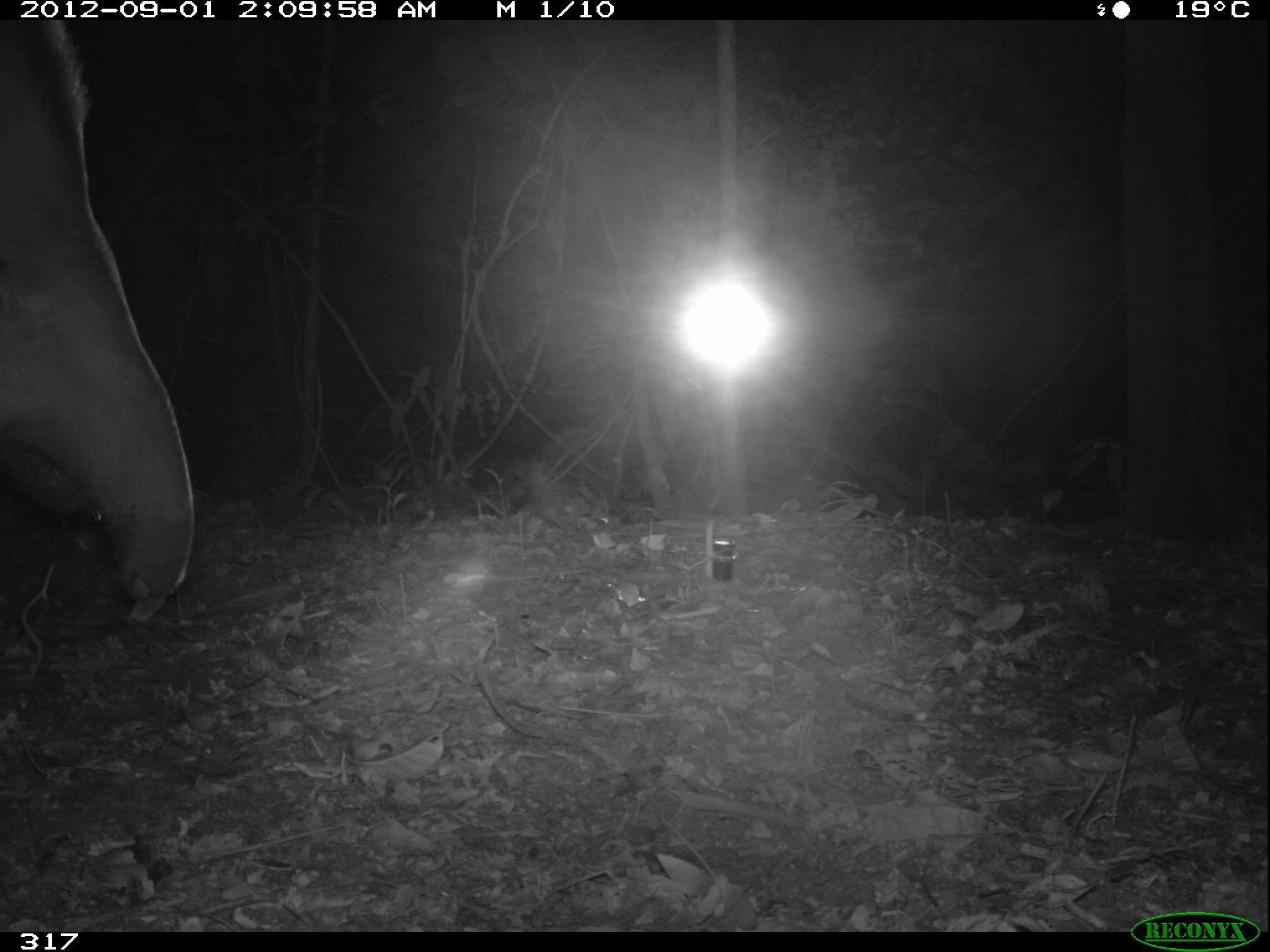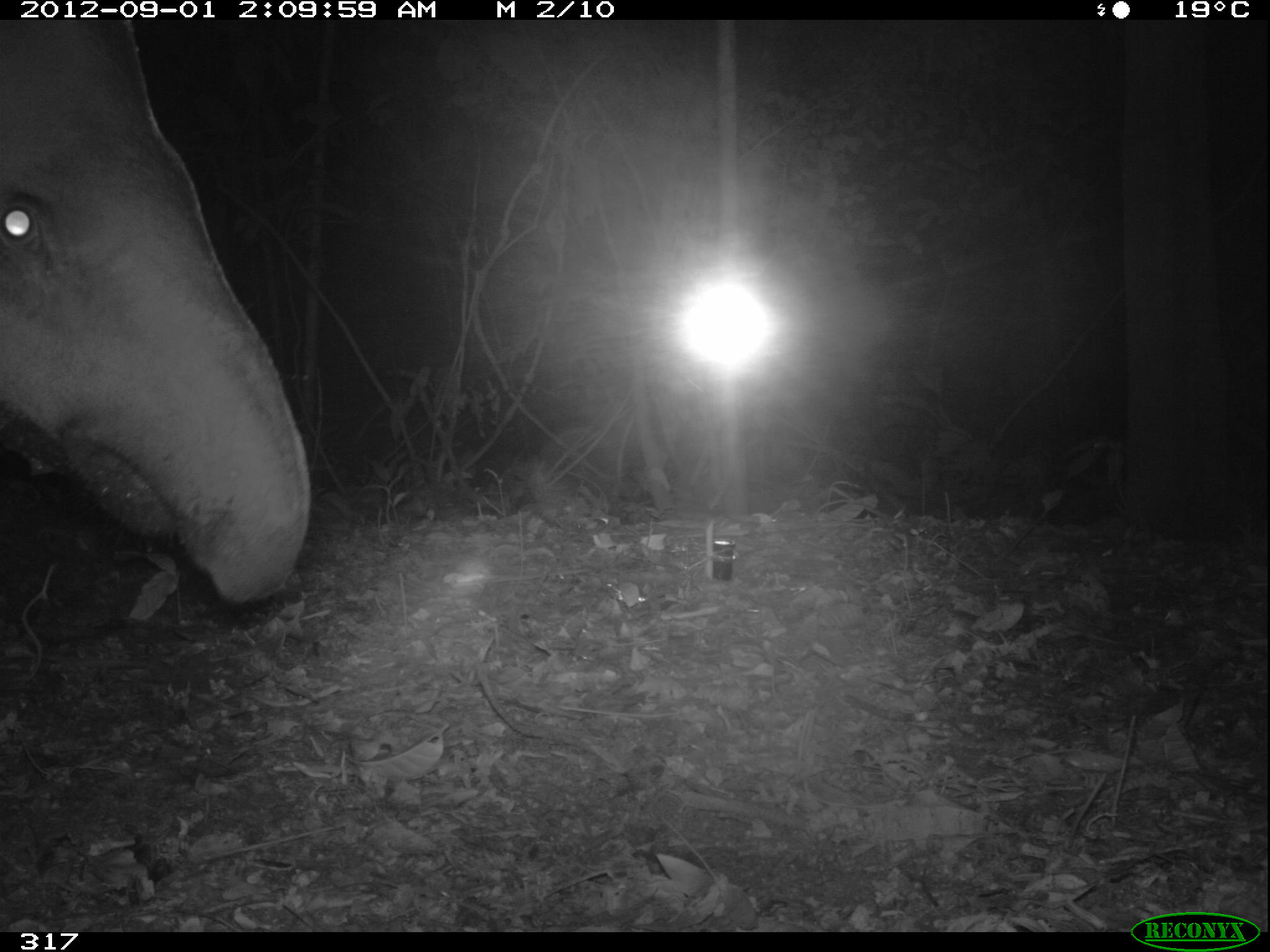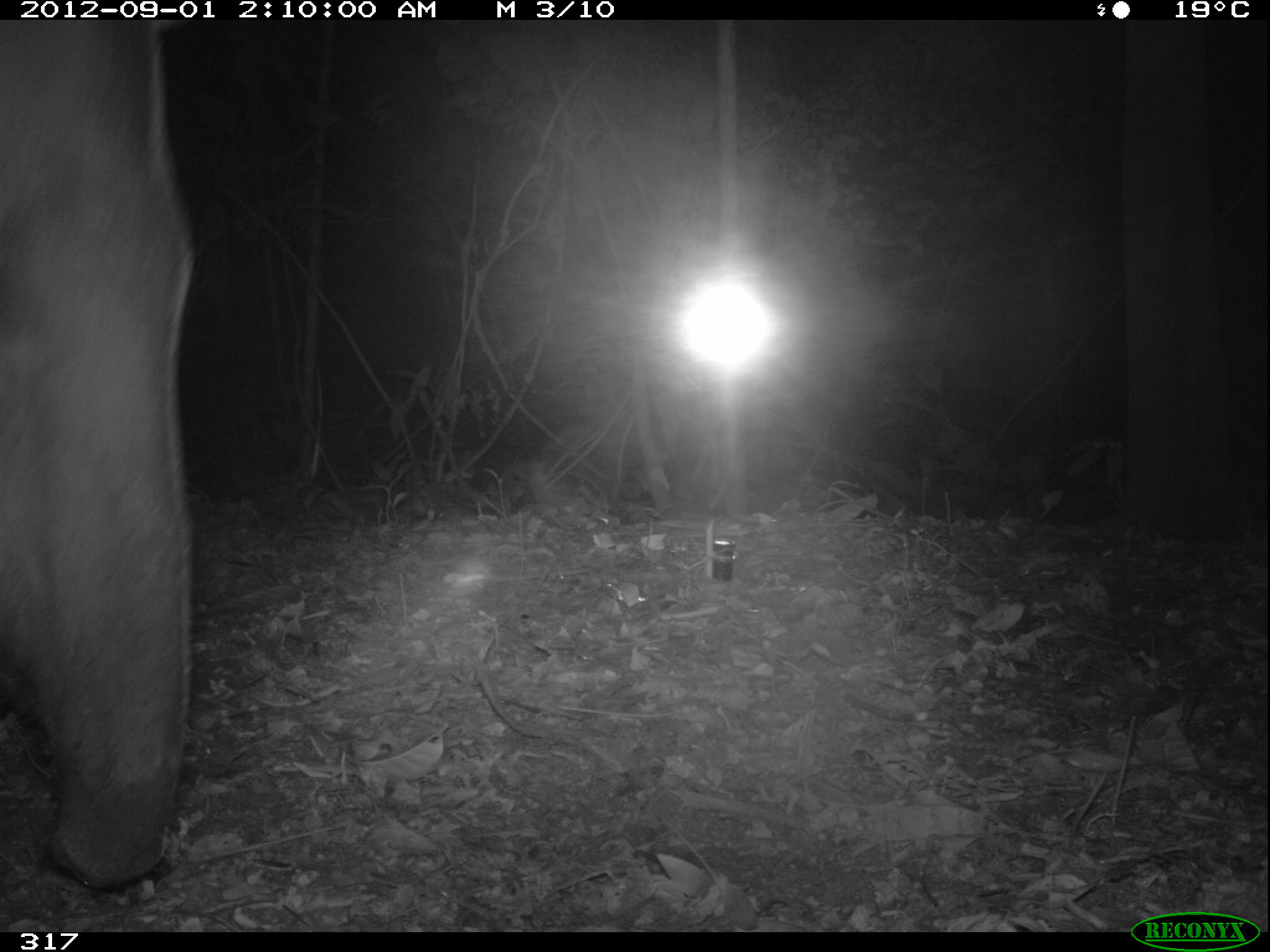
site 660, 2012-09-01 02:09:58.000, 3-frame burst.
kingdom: Animalia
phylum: Chordata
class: Mammalia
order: Perissodactyla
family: Tapiridae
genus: Tapirus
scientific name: Tapirus terrestris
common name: south american tapir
Tapirus terrestris (south american tapir).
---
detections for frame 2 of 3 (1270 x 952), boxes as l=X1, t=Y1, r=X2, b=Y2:
tapirus terrestris: l=1, t=19, r=308, b=594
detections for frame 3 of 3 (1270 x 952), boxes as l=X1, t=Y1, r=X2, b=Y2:
tapirus terrestris: l=0, t=20, r=193, b=887